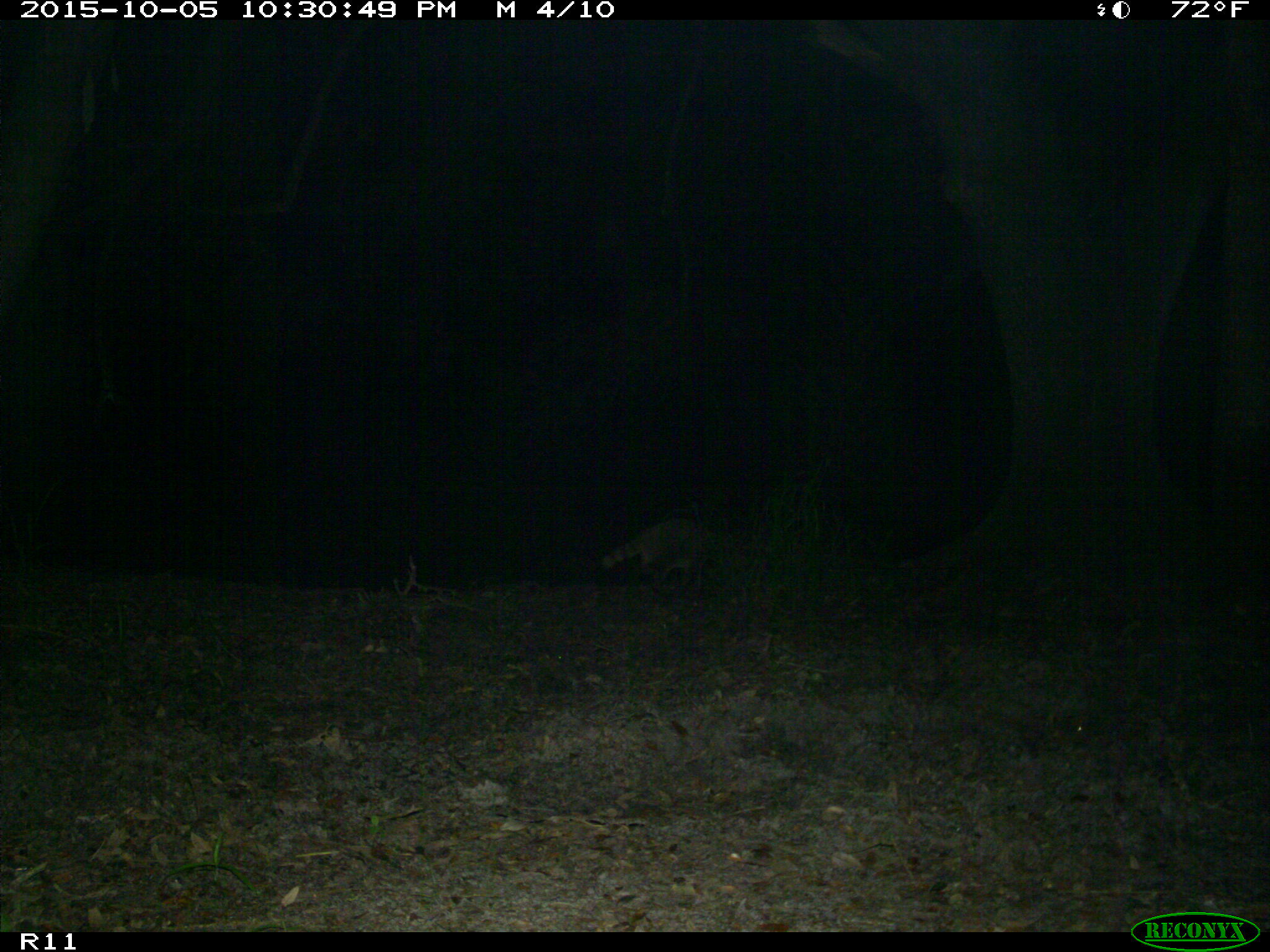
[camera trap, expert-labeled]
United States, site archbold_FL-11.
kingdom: Animalia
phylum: Chordata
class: Mammalia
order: Carnivora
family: Procyonidae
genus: Procyon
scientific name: Procyon lotor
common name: common raccoon